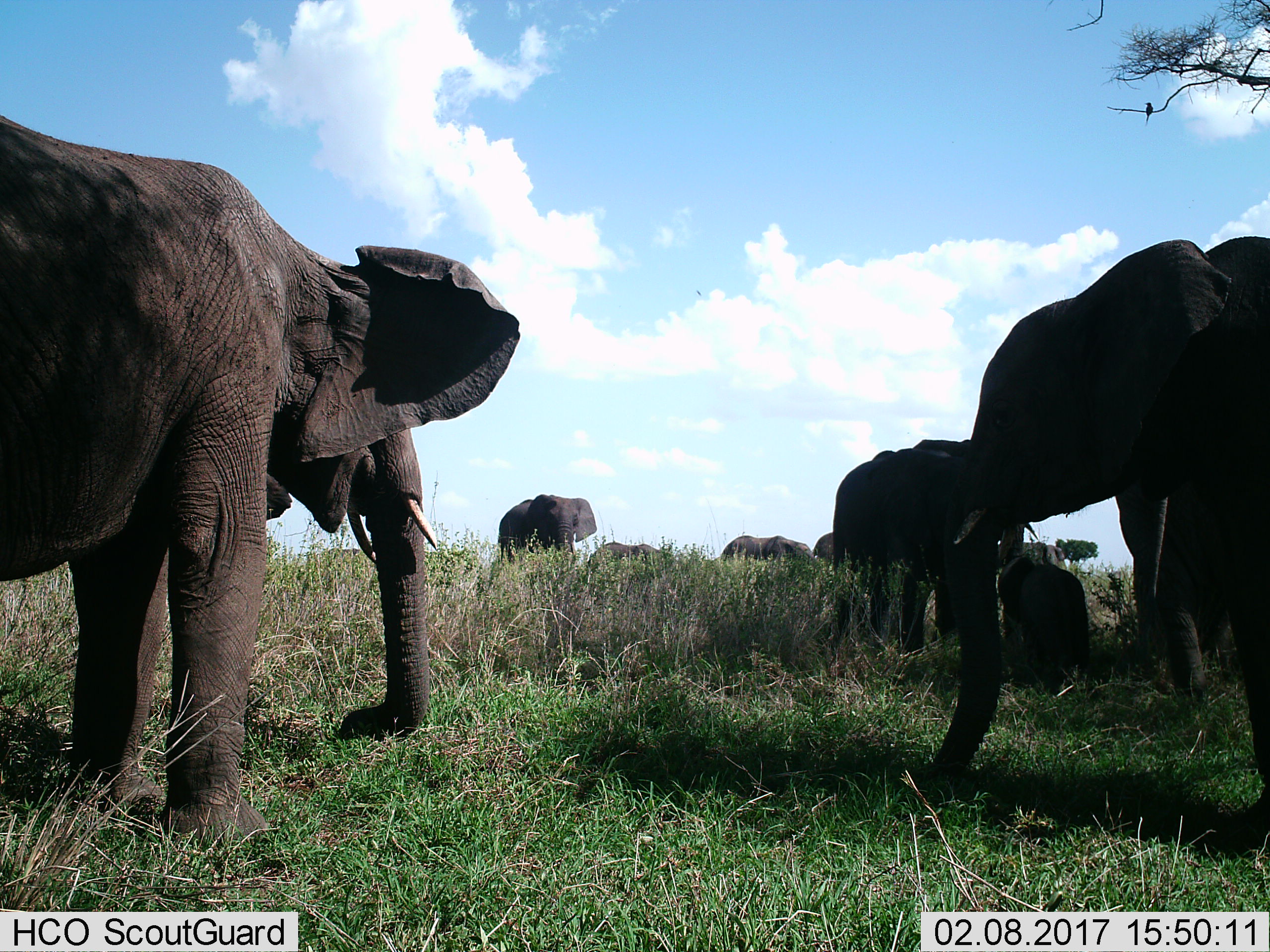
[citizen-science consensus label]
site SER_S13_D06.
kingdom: Animalia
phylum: Chordata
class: Mammalia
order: Proboscidea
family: Elephantidae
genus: Loxodonta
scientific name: Loxodonta africana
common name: african bush elephant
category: elephant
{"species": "elephant (african bush elephant) (Loxodonta africana)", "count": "9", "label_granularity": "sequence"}